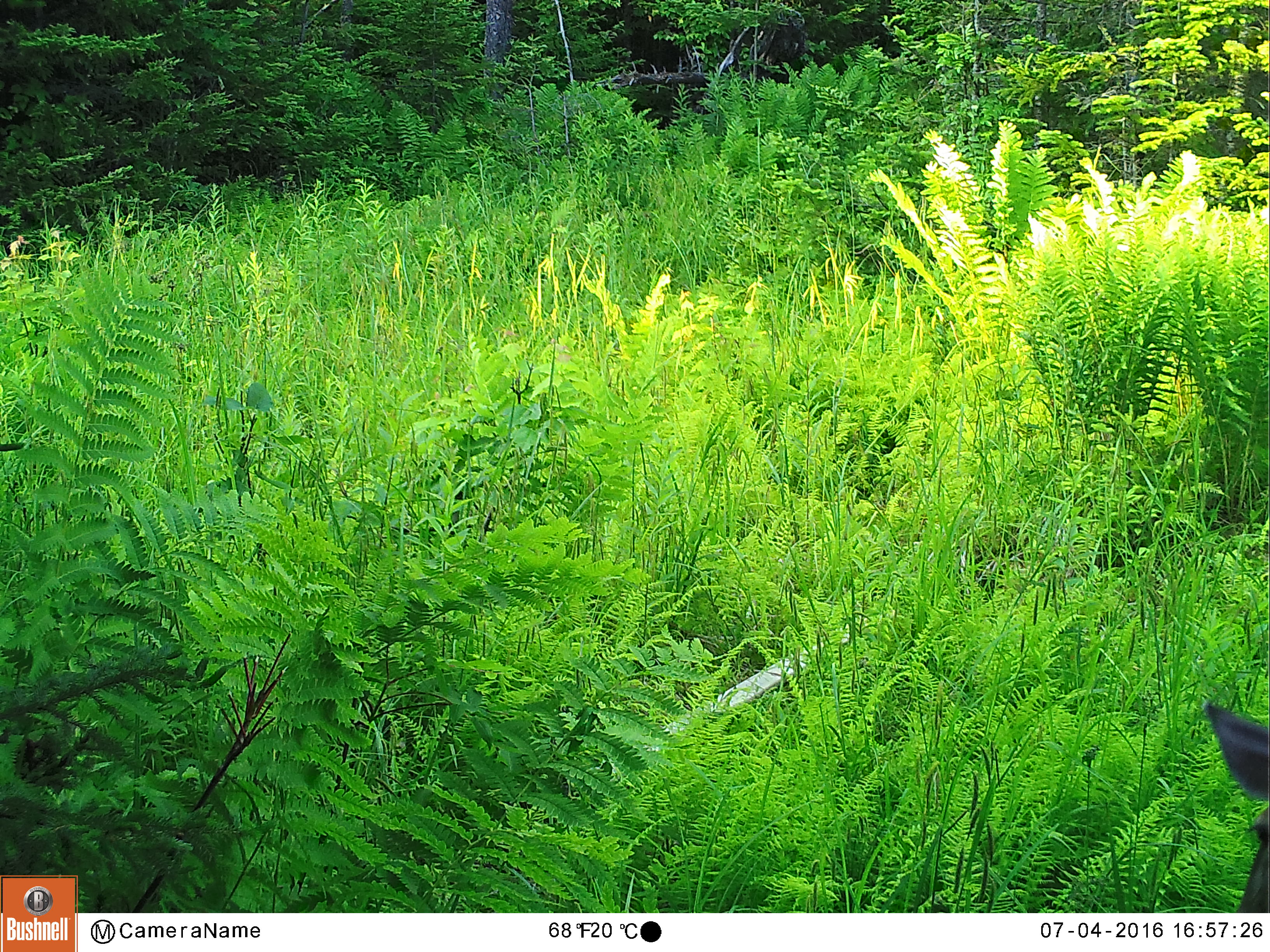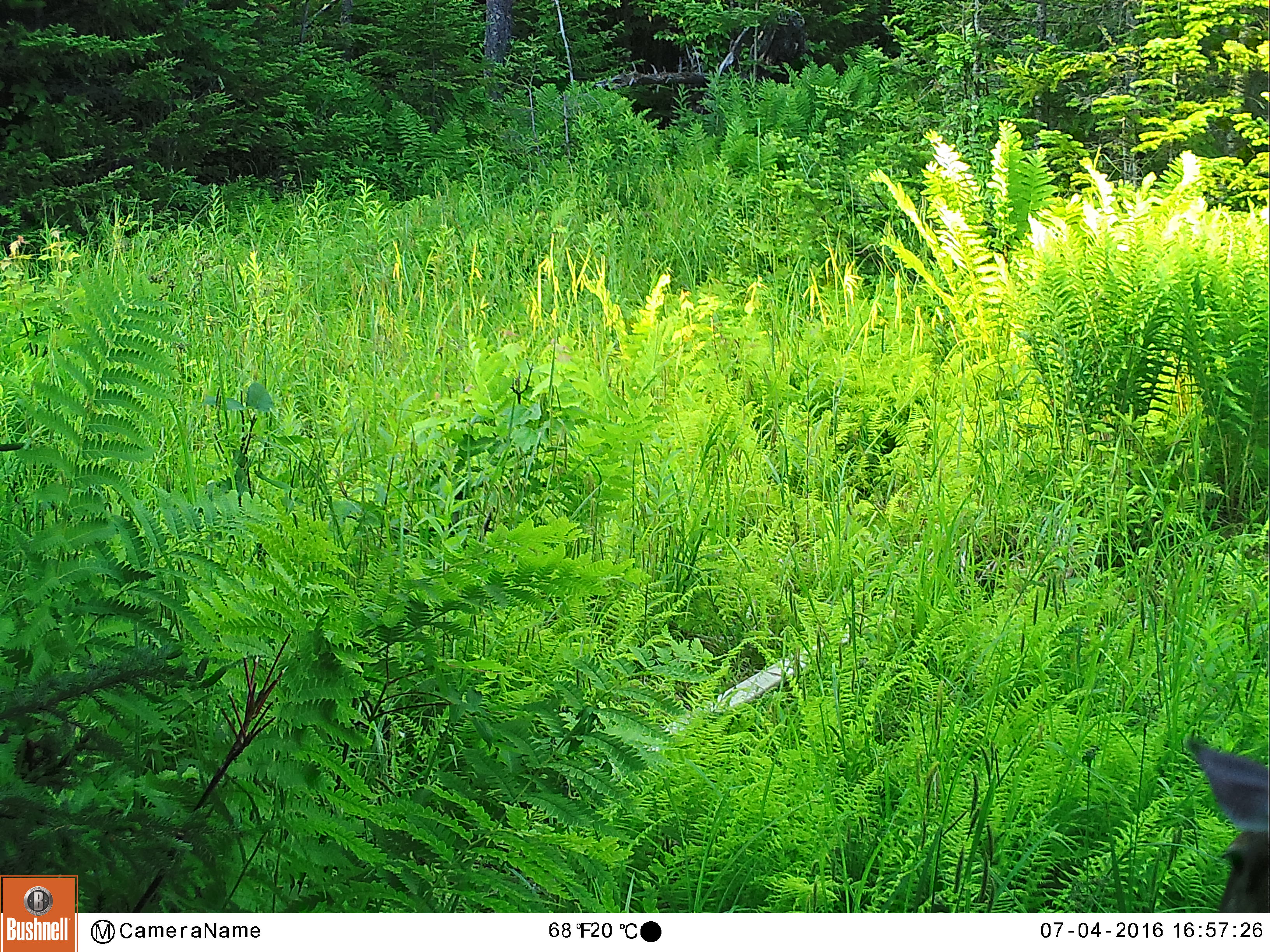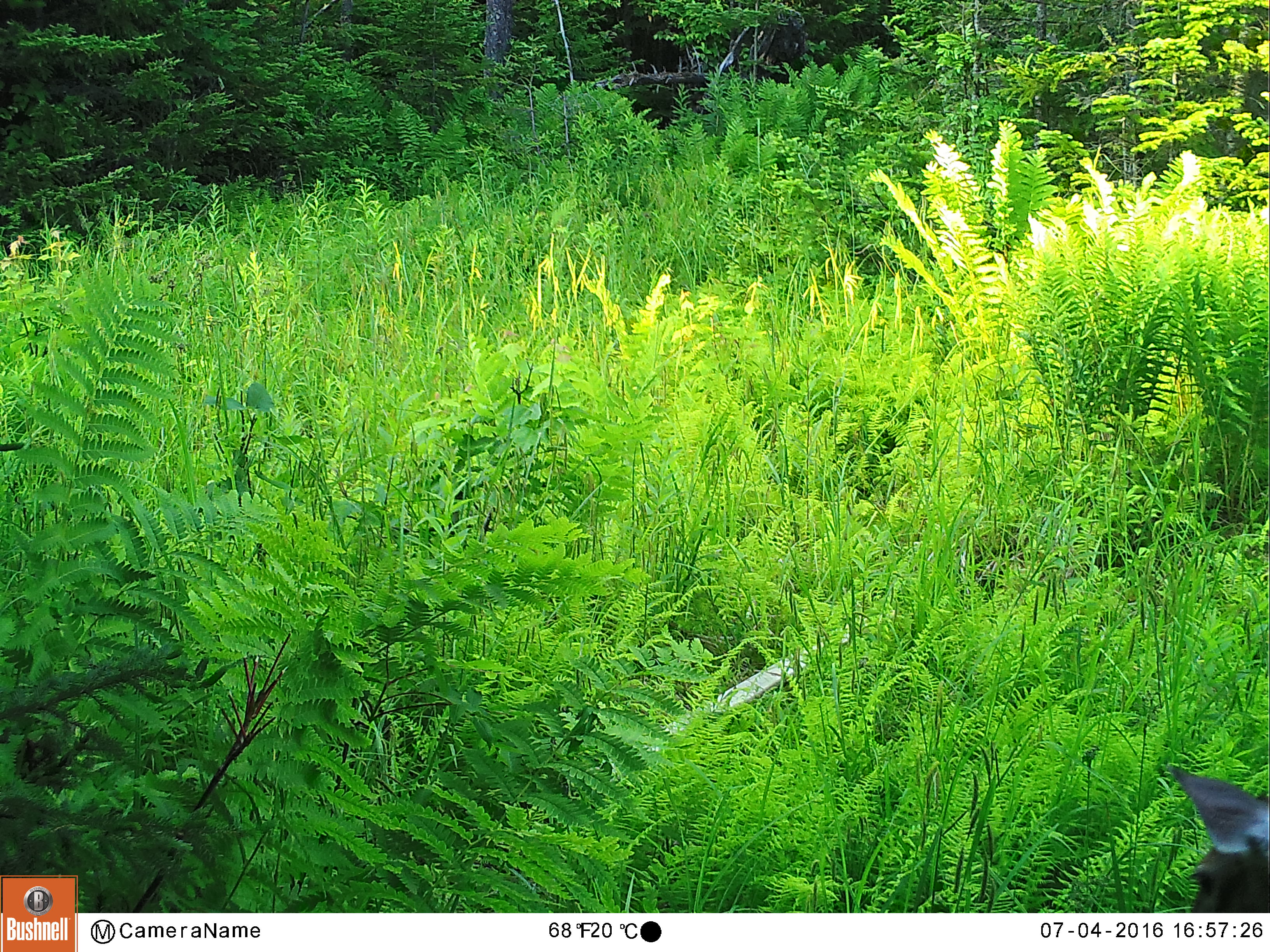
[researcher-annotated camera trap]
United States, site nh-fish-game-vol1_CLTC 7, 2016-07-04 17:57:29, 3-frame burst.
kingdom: Animalia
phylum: Chordata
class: Mammalia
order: Artiodactyla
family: Cervidae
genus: Odocoileus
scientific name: Odocoileus virginianus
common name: white-tailed deer